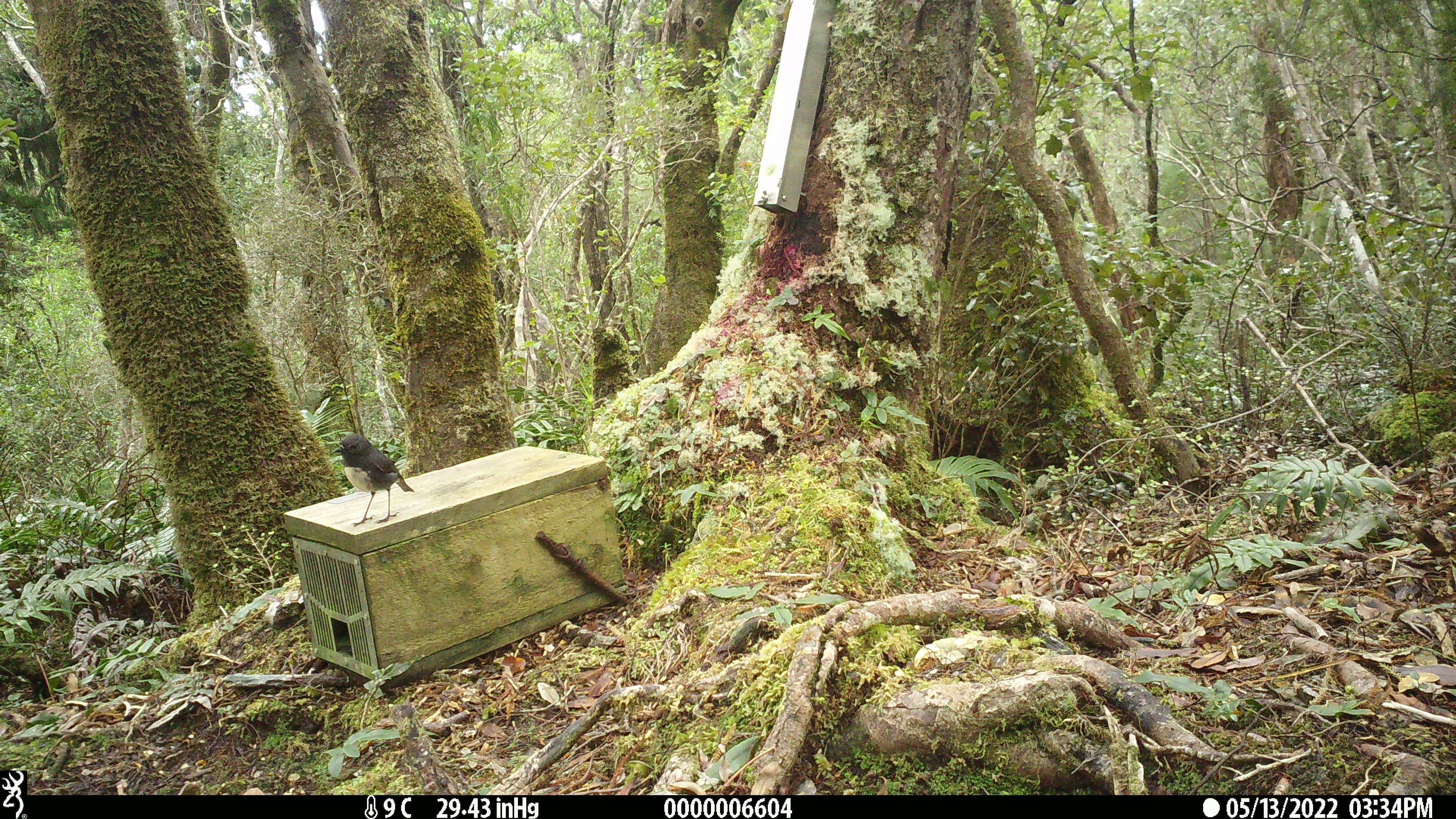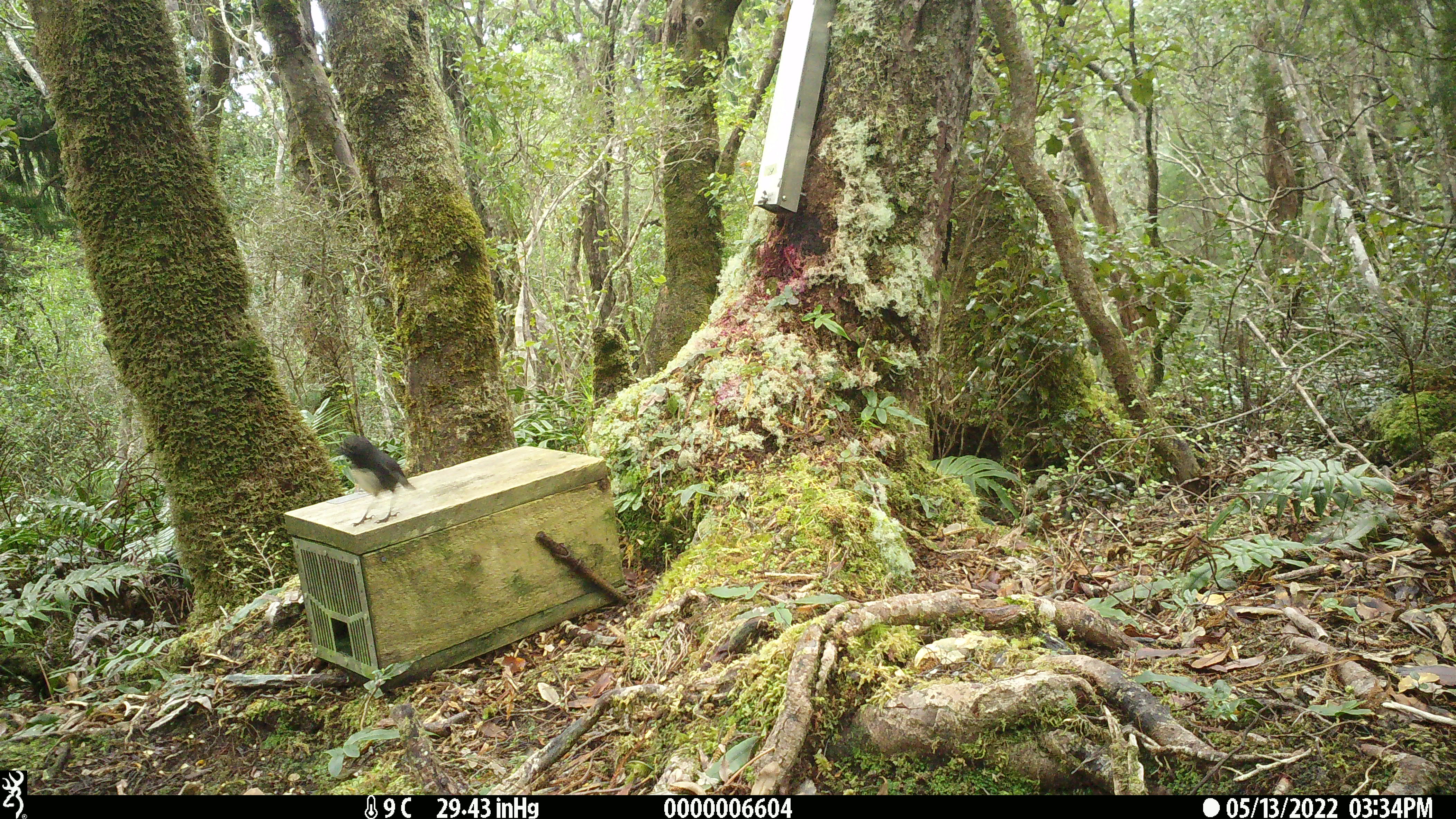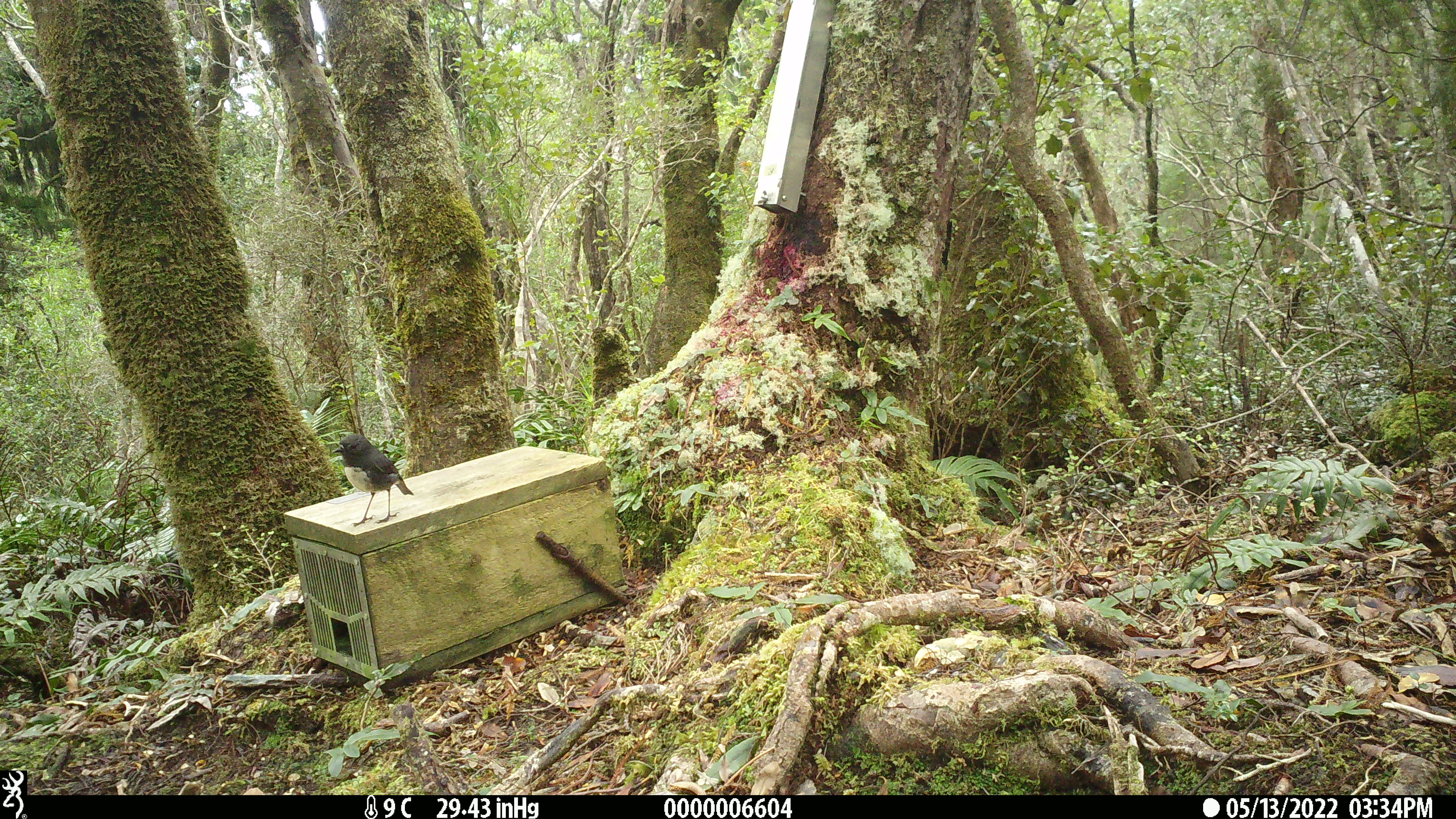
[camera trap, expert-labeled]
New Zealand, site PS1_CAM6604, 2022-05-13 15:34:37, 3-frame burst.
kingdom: Animalia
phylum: Chordata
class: Aves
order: Passeriformes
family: Petroicidae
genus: Petroica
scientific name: Petroica australis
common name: new zealand robin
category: robin